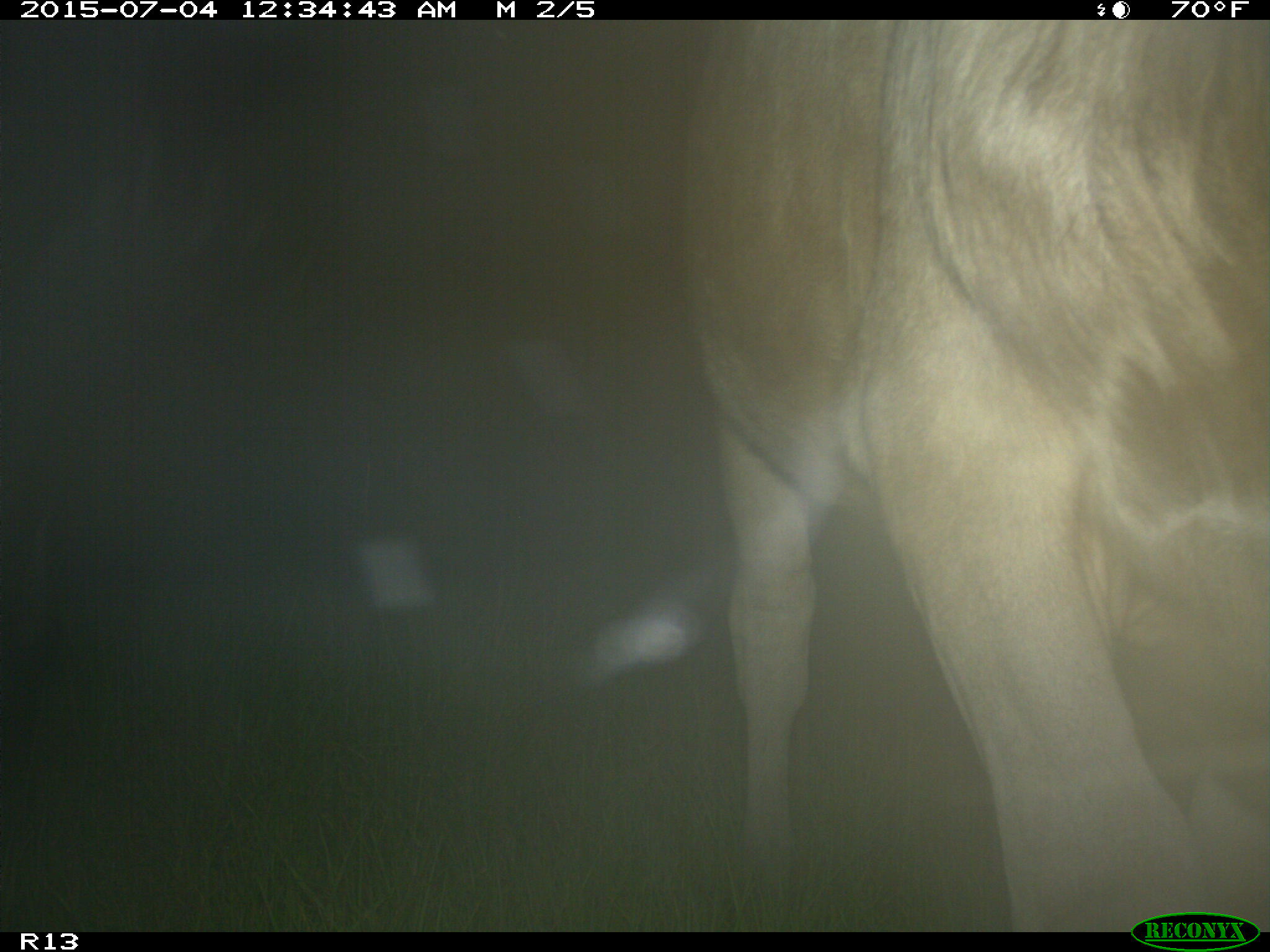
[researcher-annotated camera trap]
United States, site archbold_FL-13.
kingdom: Animalia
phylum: Chordata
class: Mammalia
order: Artiodactyla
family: Bovidae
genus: Bos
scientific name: Bos taurus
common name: domestic cow